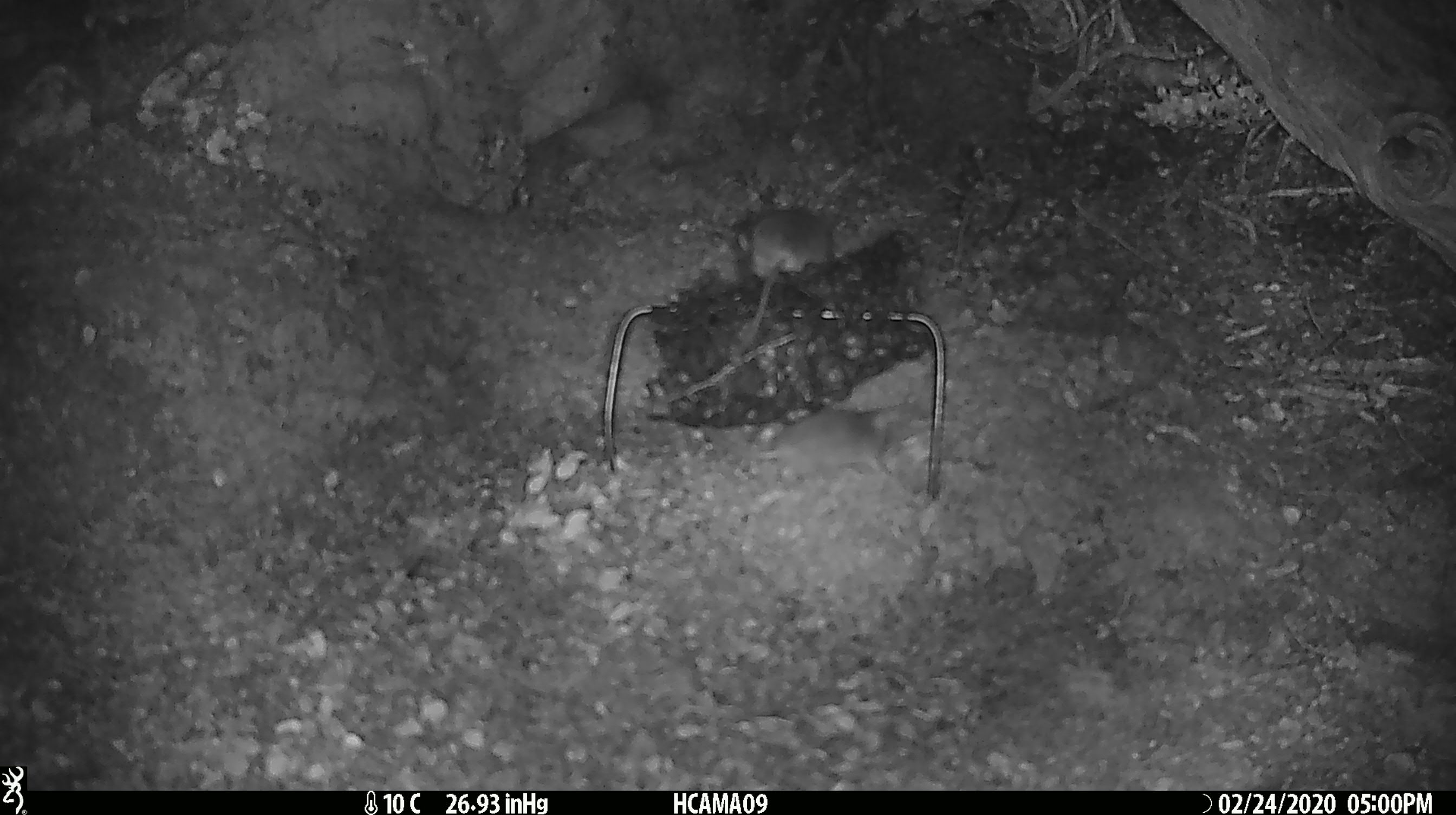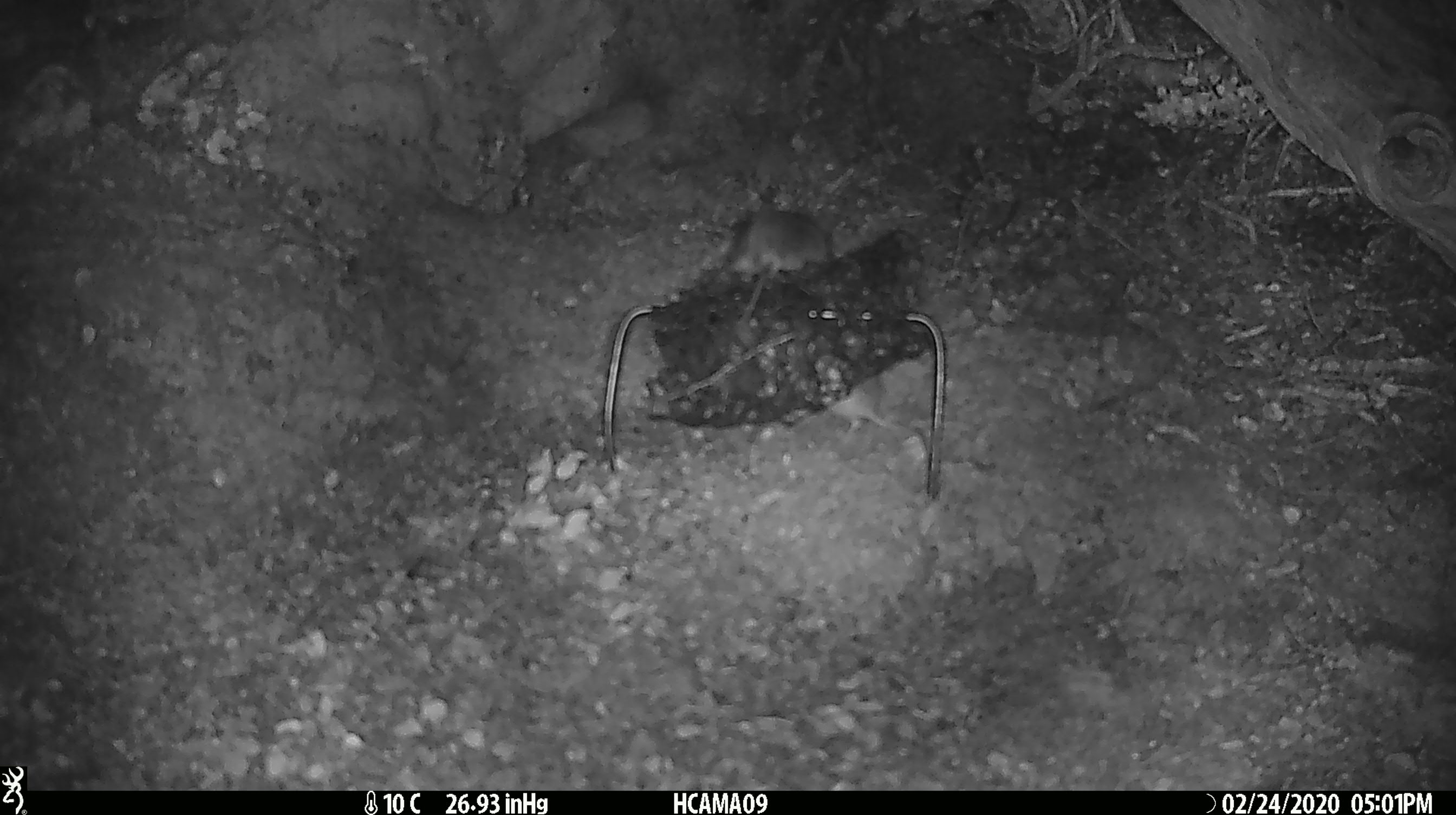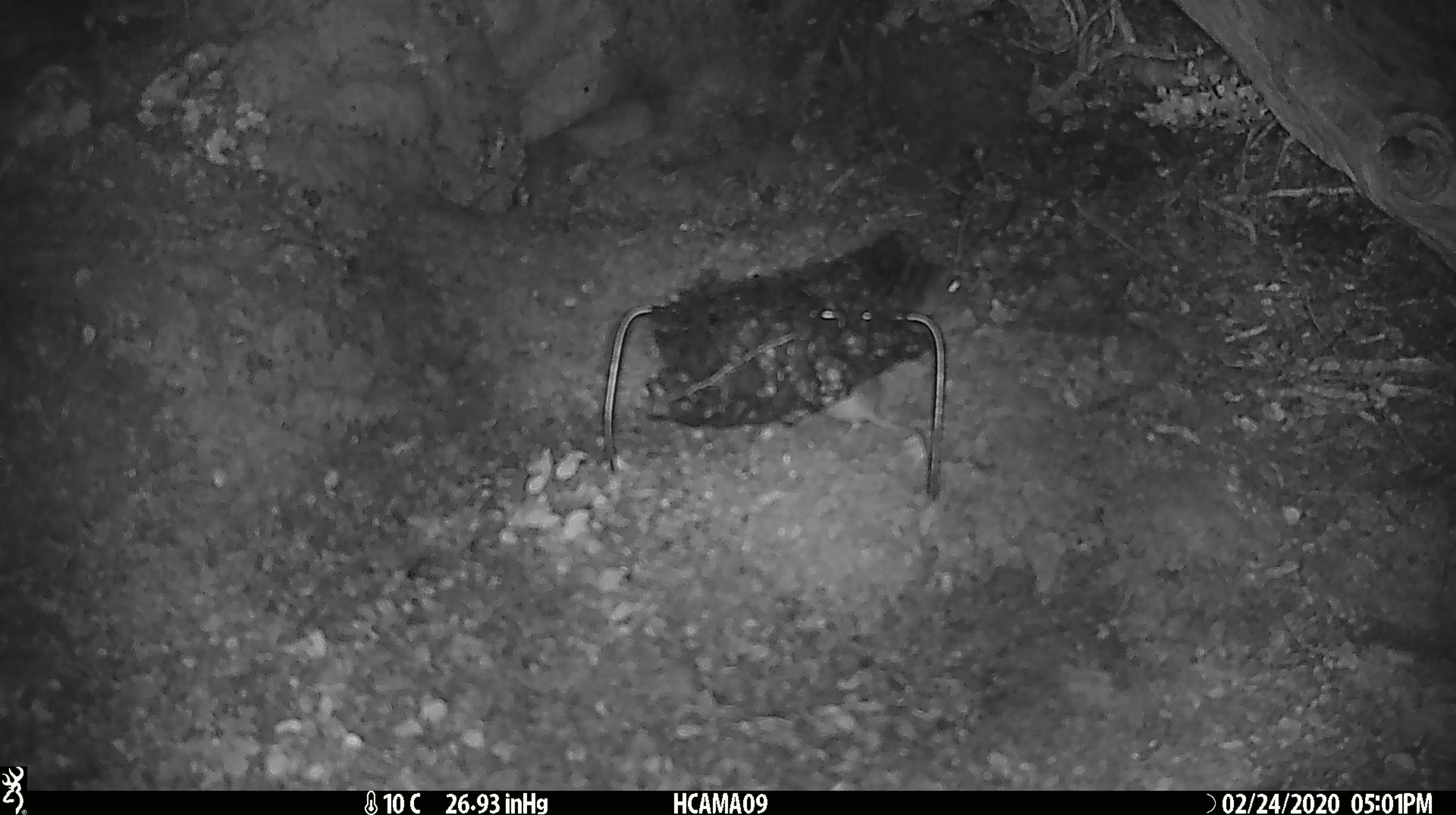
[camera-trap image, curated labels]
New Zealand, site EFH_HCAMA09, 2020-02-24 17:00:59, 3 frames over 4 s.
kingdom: Animalia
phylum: Chordata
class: Mammalia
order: Rodentia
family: Muridae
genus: Mus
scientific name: Mus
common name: mouse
Mouse (Mus).